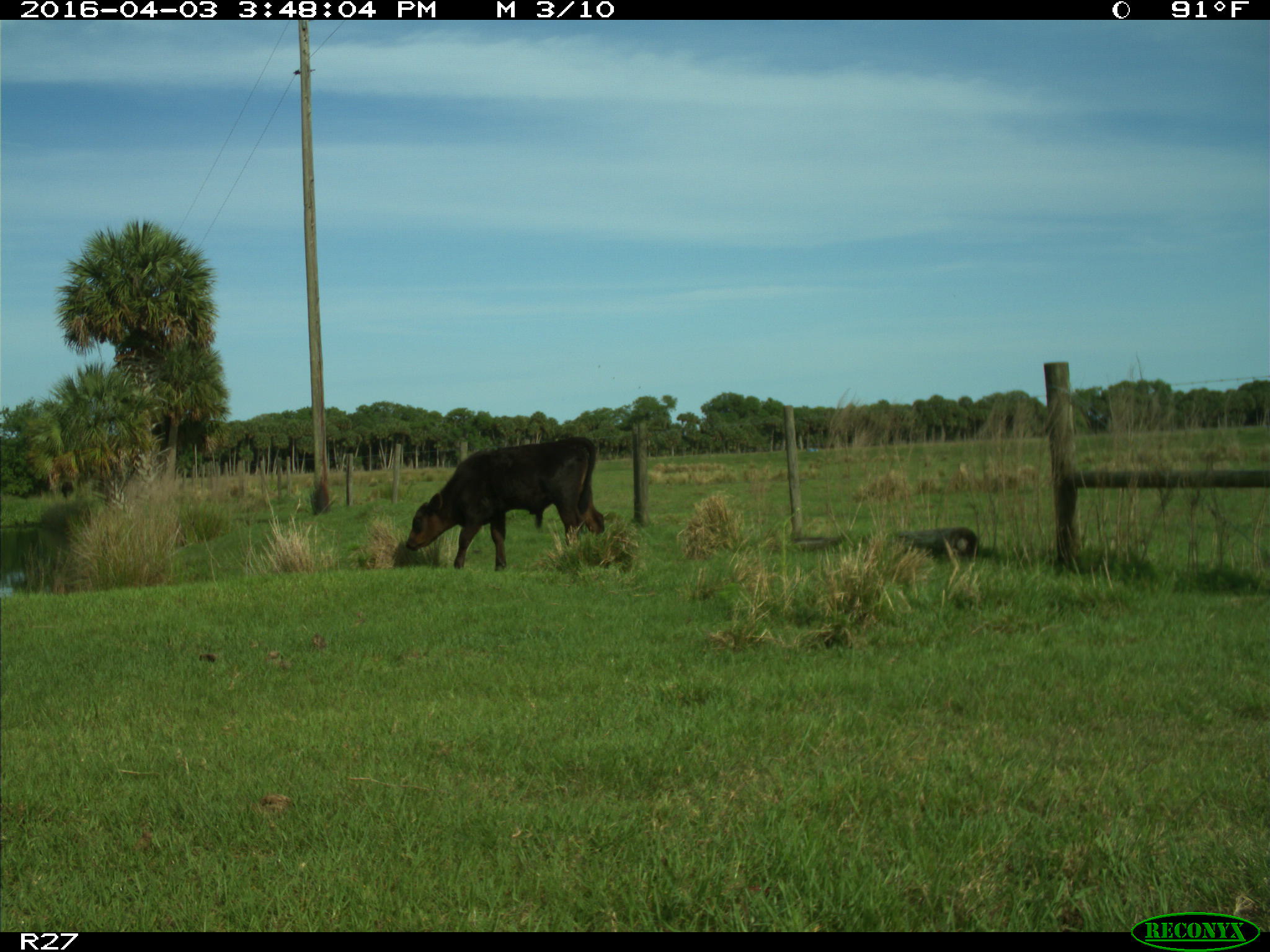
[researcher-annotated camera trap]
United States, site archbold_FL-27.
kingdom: Animalia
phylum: Chordata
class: Mammalia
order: Artiodactyla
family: Bovidae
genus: Bos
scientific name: Bos taurus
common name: domestic cow